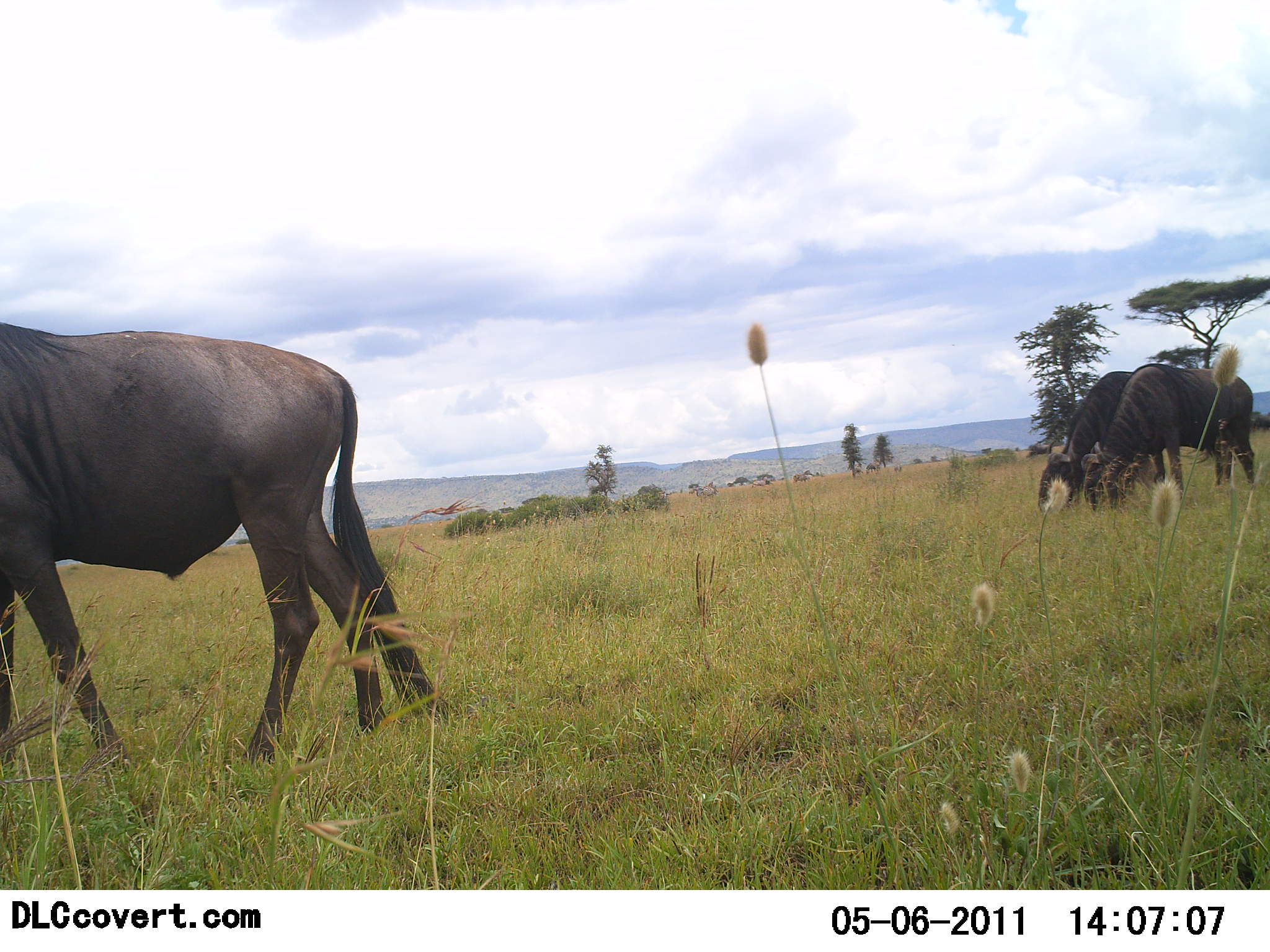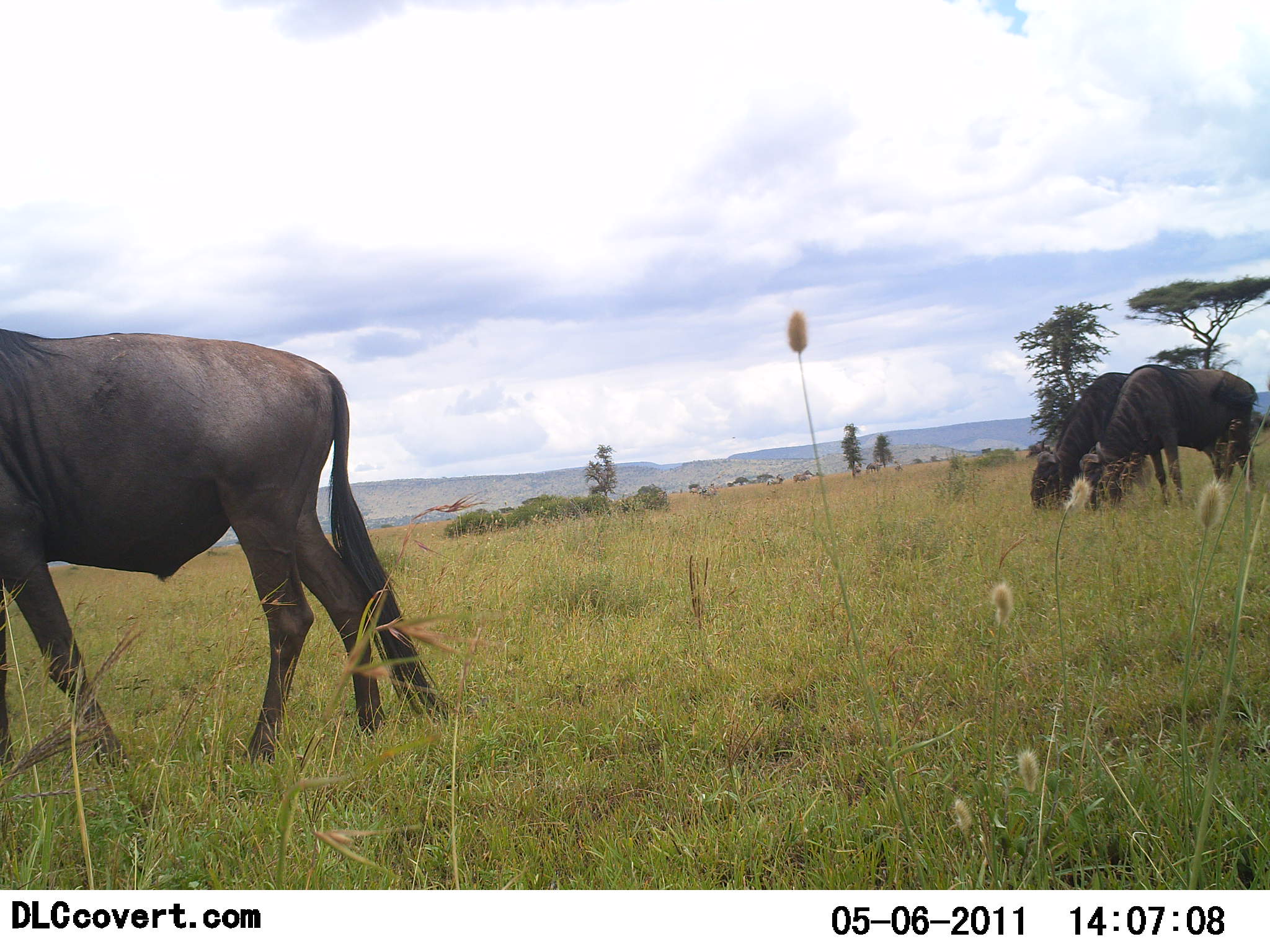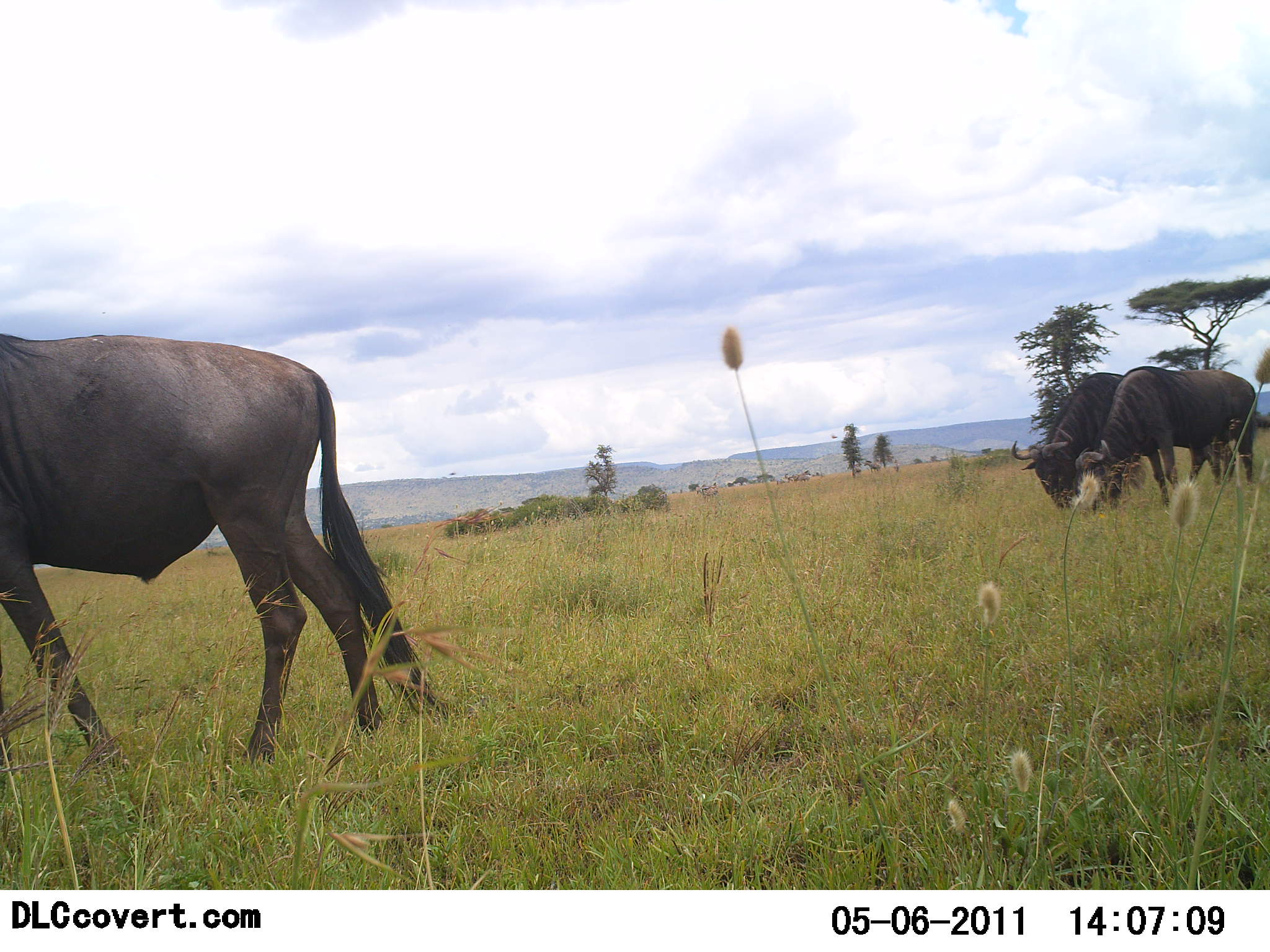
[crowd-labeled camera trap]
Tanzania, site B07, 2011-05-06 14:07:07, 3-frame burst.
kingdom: Animalia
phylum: Chordata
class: Mammalia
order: Artiodactyla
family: Bovidae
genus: Connochaetes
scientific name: Connochaetes taurinus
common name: blue wildebeest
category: wildebeest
Wildebeest (blue wildebeest) (Connochaetes taurinus), count 3. Behavior (volunteer vote fractions): standing 42%, resting 0%, moving 25%, interacting 0%. Young present (vote fraction): 0%. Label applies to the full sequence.